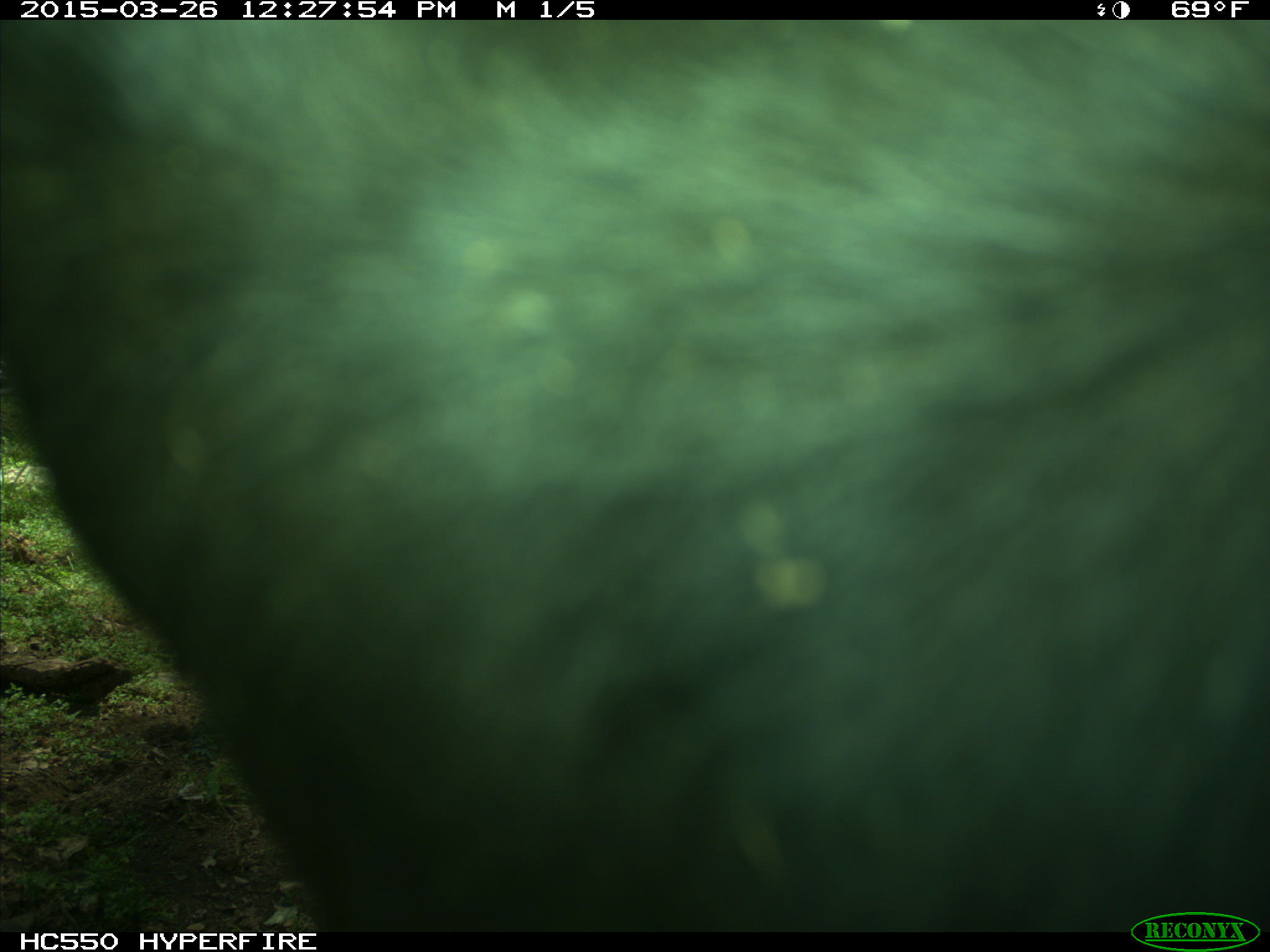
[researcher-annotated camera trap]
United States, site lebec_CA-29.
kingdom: Animalia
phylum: Chordata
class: Mammalia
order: Artiodactyla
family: Bovidae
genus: Bos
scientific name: Bos taurus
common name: domestic cow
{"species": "Bos taurus (domestic cow)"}